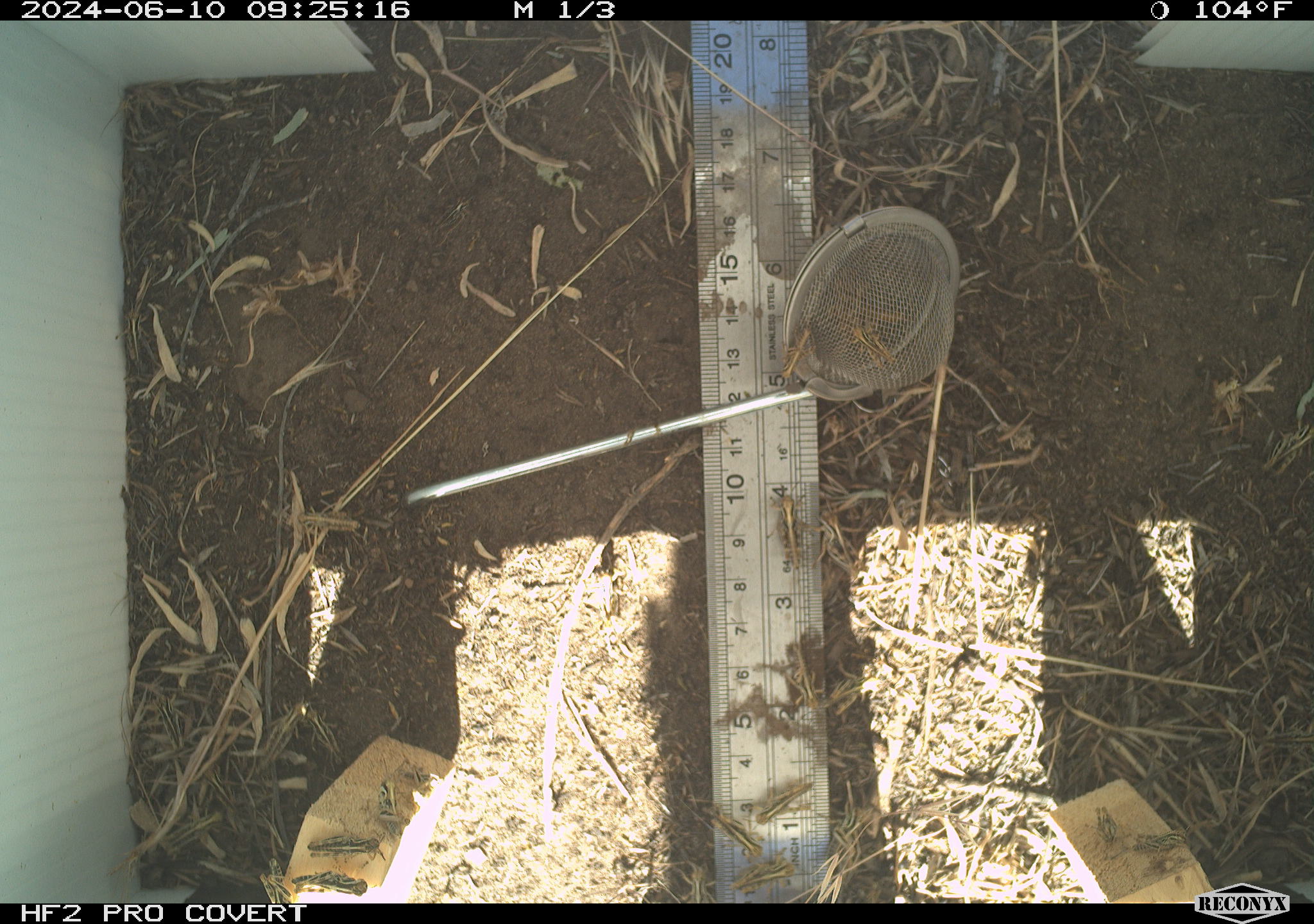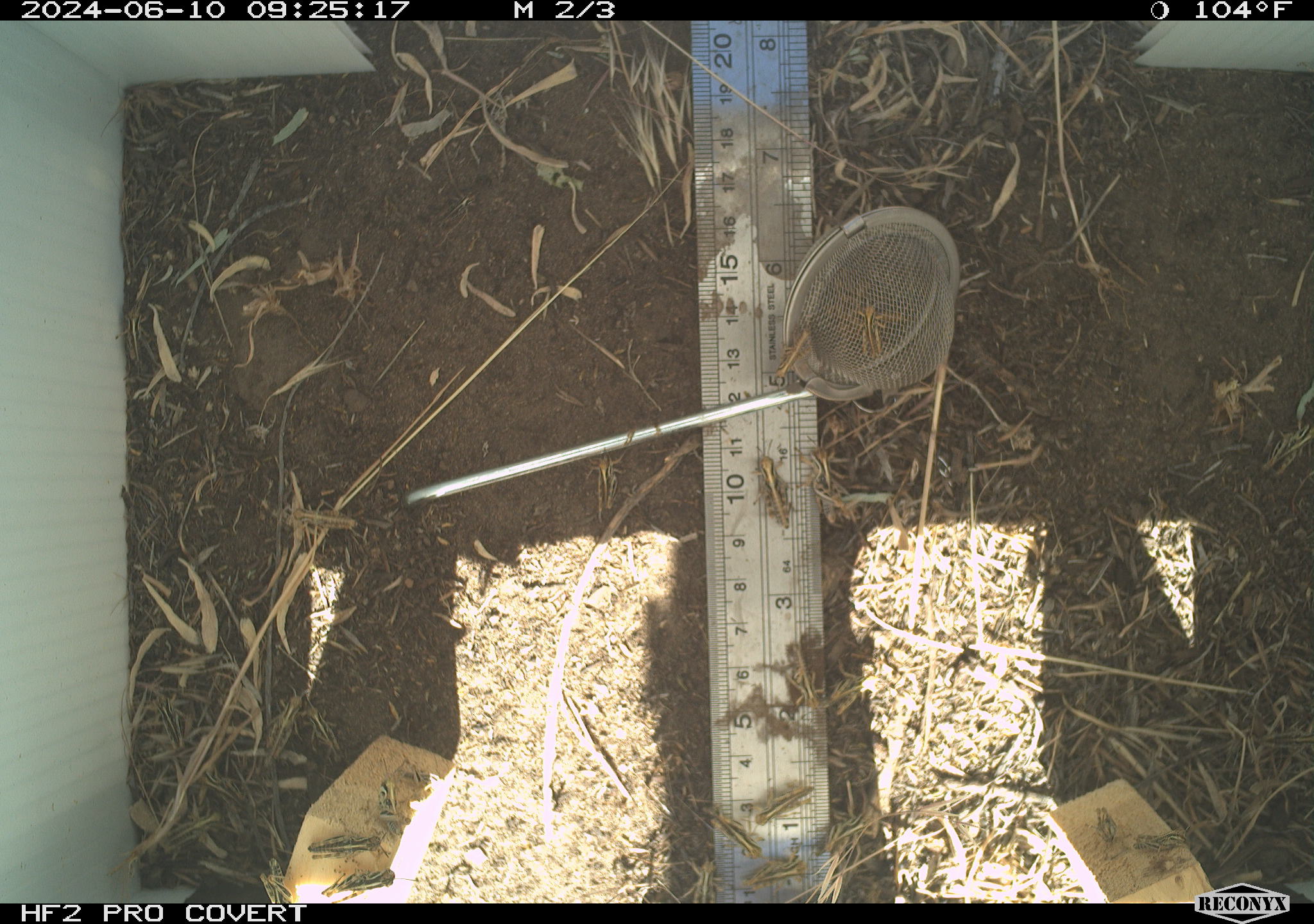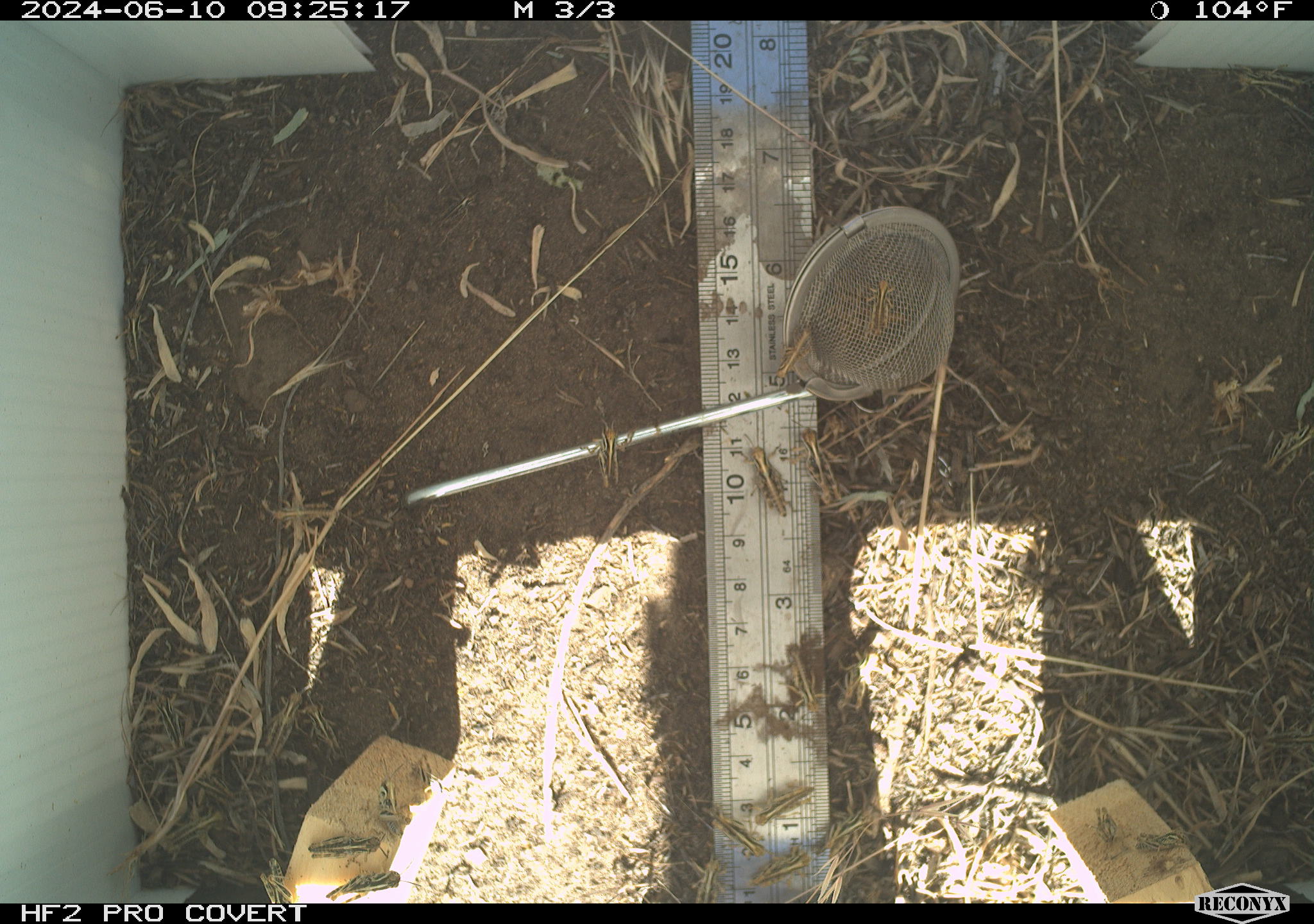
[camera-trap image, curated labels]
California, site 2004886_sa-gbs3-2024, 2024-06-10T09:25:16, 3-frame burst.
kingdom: Animalia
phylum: Arthropoda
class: Insecta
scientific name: Insecta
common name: insect